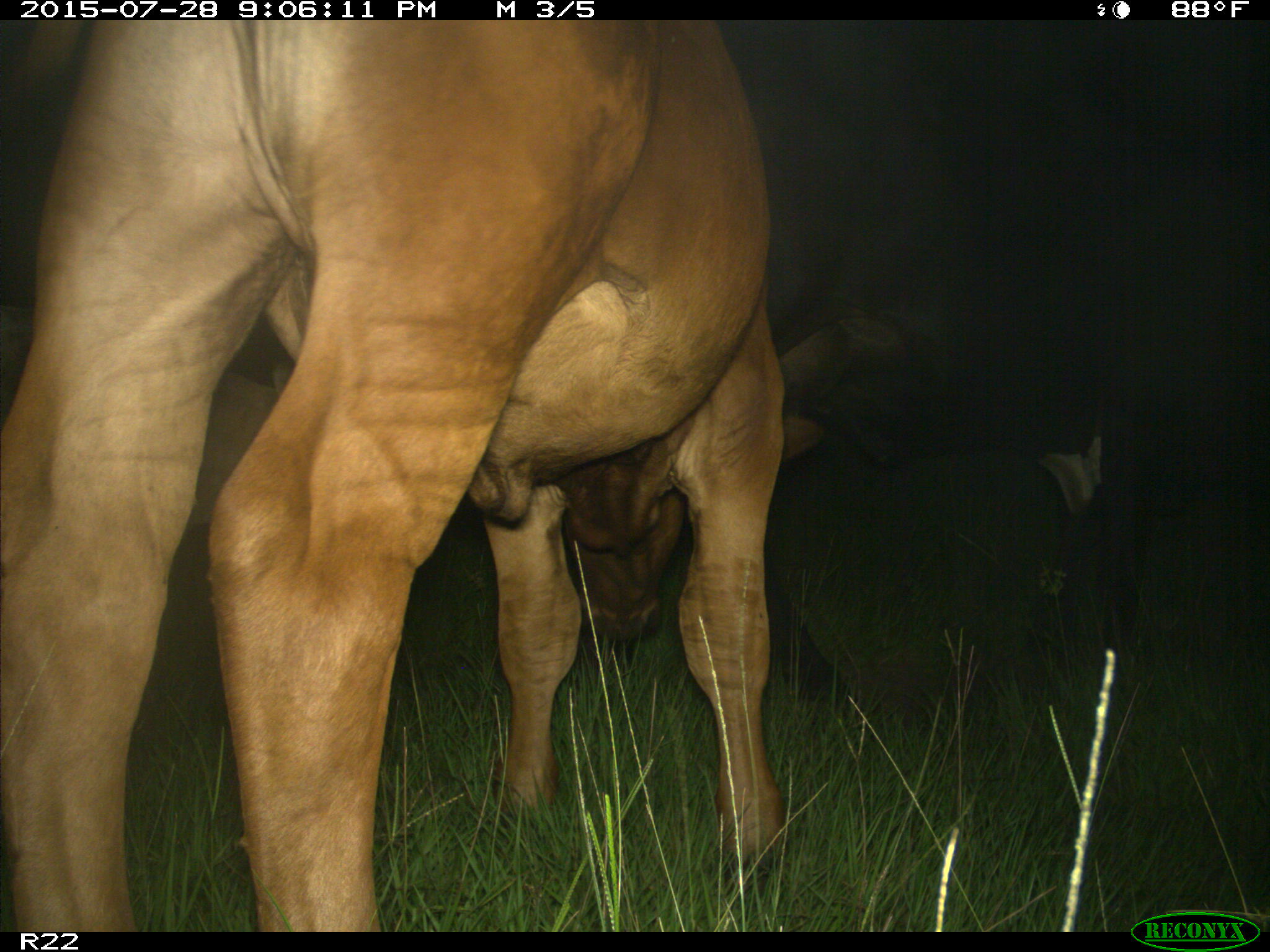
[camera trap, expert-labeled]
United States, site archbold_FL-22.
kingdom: Animalia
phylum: Chordata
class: Mammalia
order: Artiodactyla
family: Bovidae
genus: Bos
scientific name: Bos taurus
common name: domestic cow